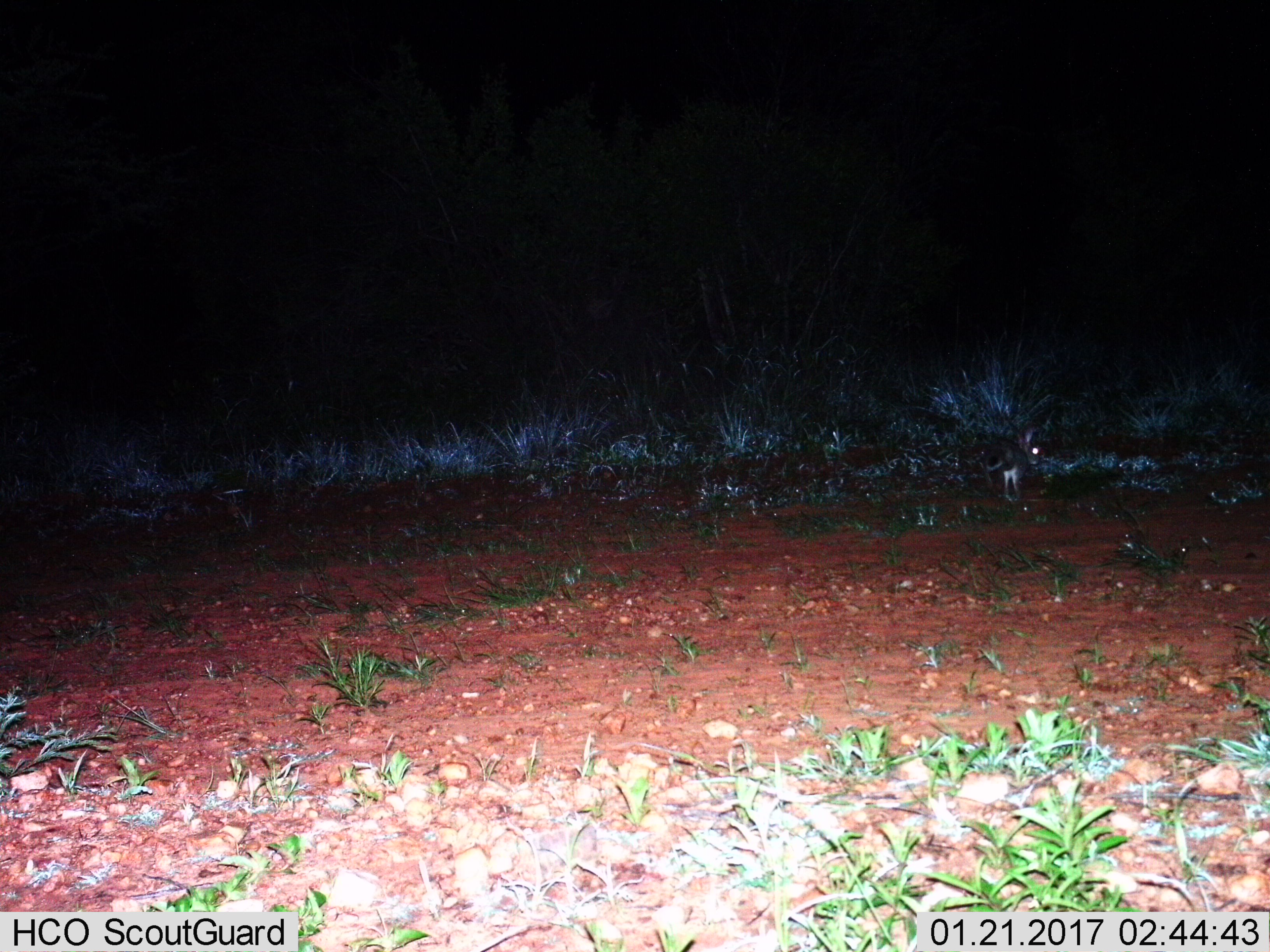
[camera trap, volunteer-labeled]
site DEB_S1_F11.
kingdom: Animalia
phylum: Chordata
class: Mammalia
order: Lagomorpha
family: Leporidae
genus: Lepus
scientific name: Lepus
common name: hare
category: hareunknown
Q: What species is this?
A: Hareunknown (hare) (Lepus).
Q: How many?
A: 1.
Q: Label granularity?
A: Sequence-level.